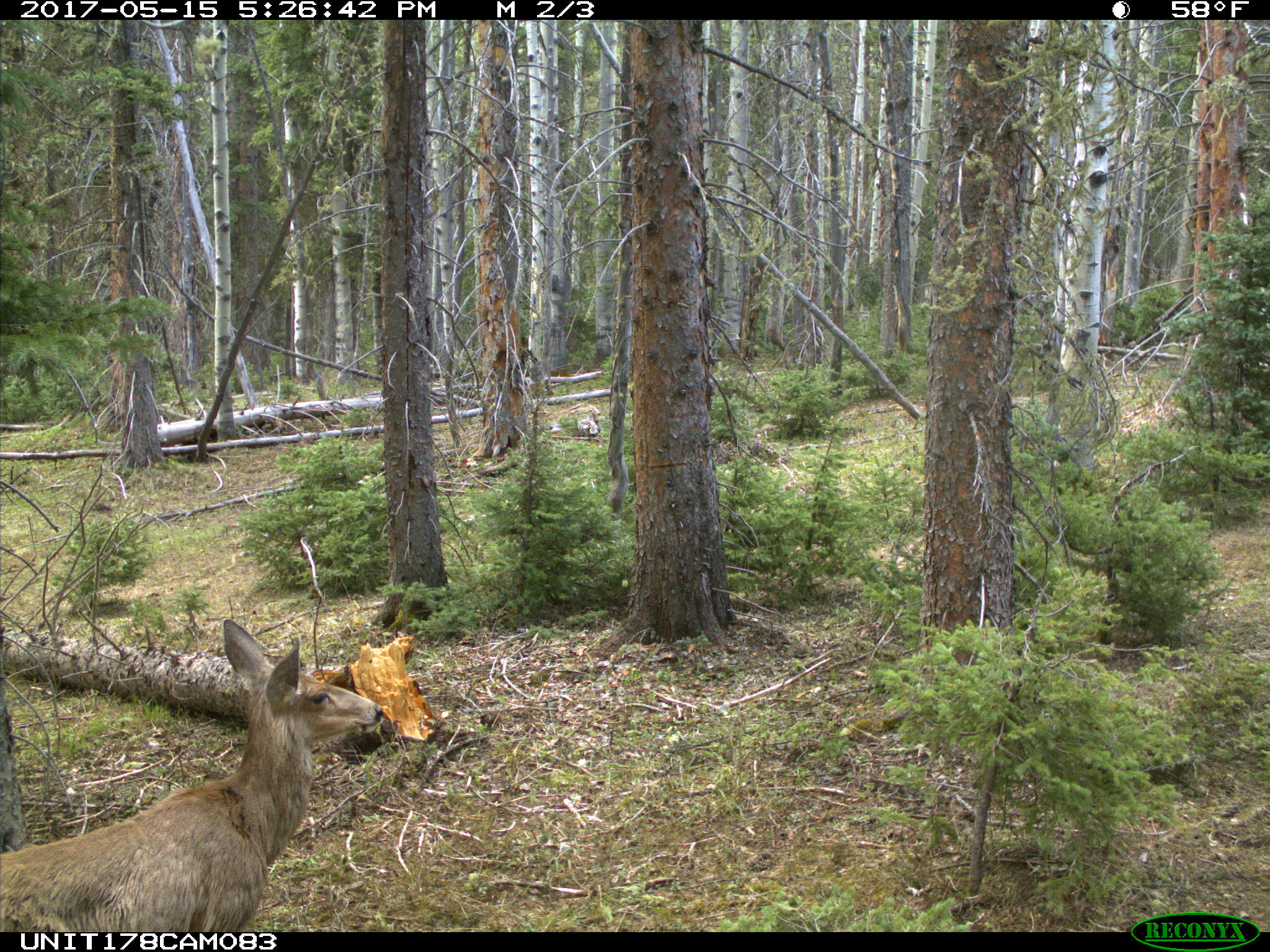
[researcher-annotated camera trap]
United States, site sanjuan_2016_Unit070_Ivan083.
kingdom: Animalia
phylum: Chordata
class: Mammalia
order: Artiodactyla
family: Cervidae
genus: Odocoileus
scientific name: Odocoileus hemionus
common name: mule deer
Odocoileus hemionus (mule deer).